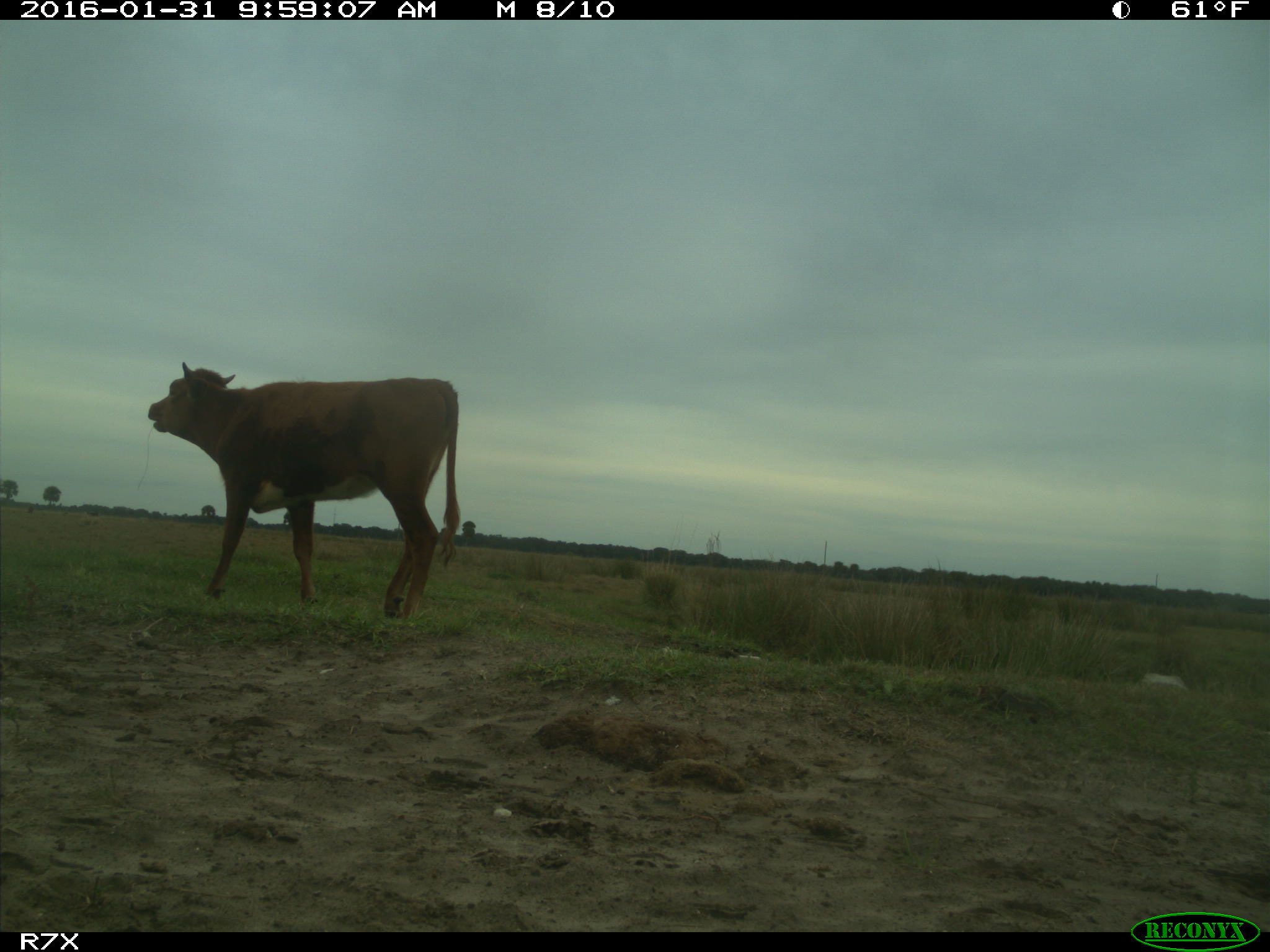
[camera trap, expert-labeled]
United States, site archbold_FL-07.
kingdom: Animalia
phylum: Chordata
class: Mammalia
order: Artiodactyla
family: Bovidae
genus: Bos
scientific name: Bos taurus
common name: domestic cow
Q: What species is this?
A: Bos taurus (domestic cow).